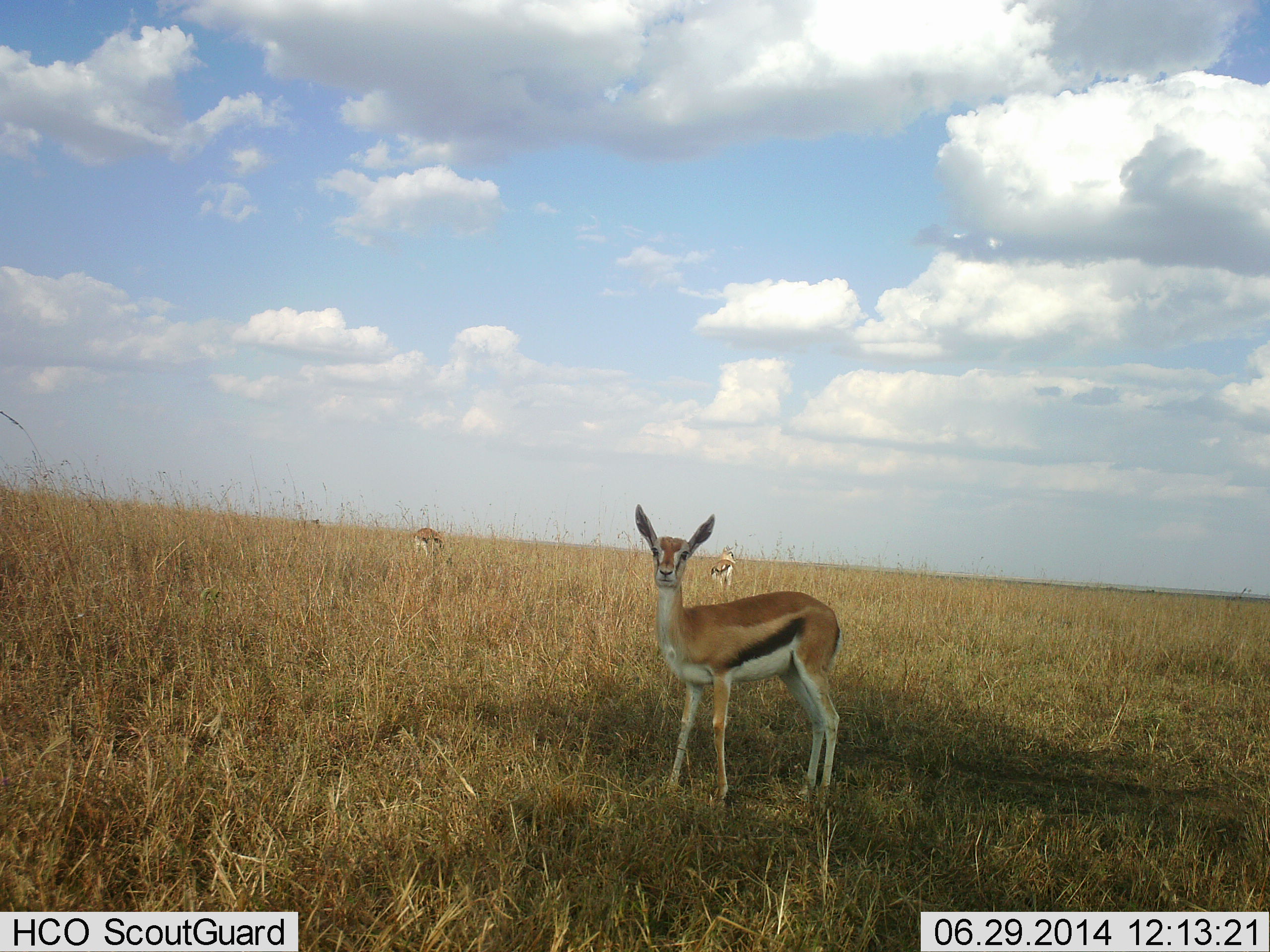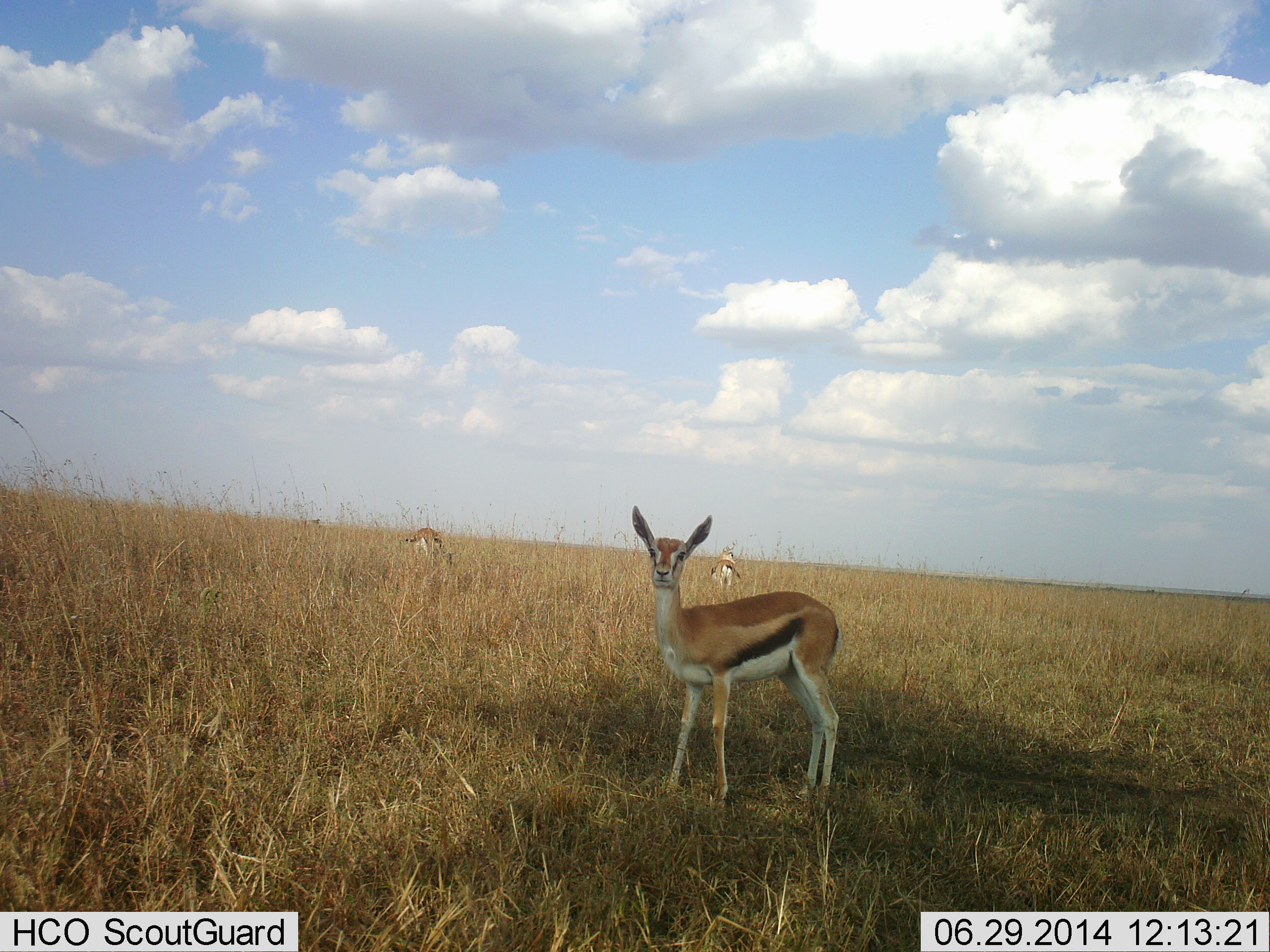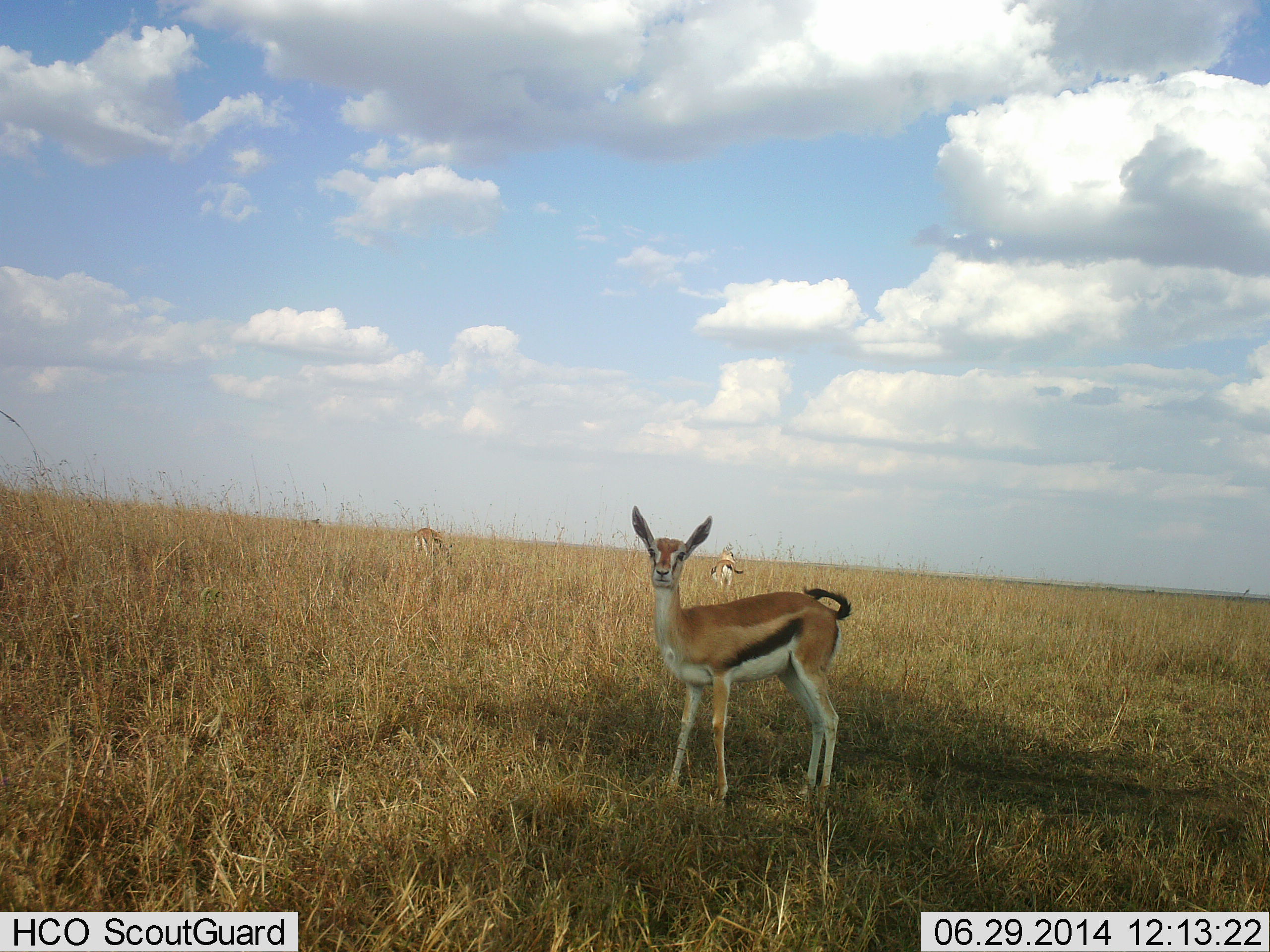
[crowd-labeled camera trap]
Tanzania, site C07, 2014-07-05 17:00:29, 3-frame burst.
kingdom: Animalia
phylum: Chordata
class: Mammalia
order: Artiodactyla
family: Bovidae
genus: Eudorcas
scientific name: Eudorcas thomsonii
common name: thomson's gazelle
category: gazellethomsons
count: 3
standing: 100%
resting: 0%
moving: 0%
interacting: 0%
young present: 0%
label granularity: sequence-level